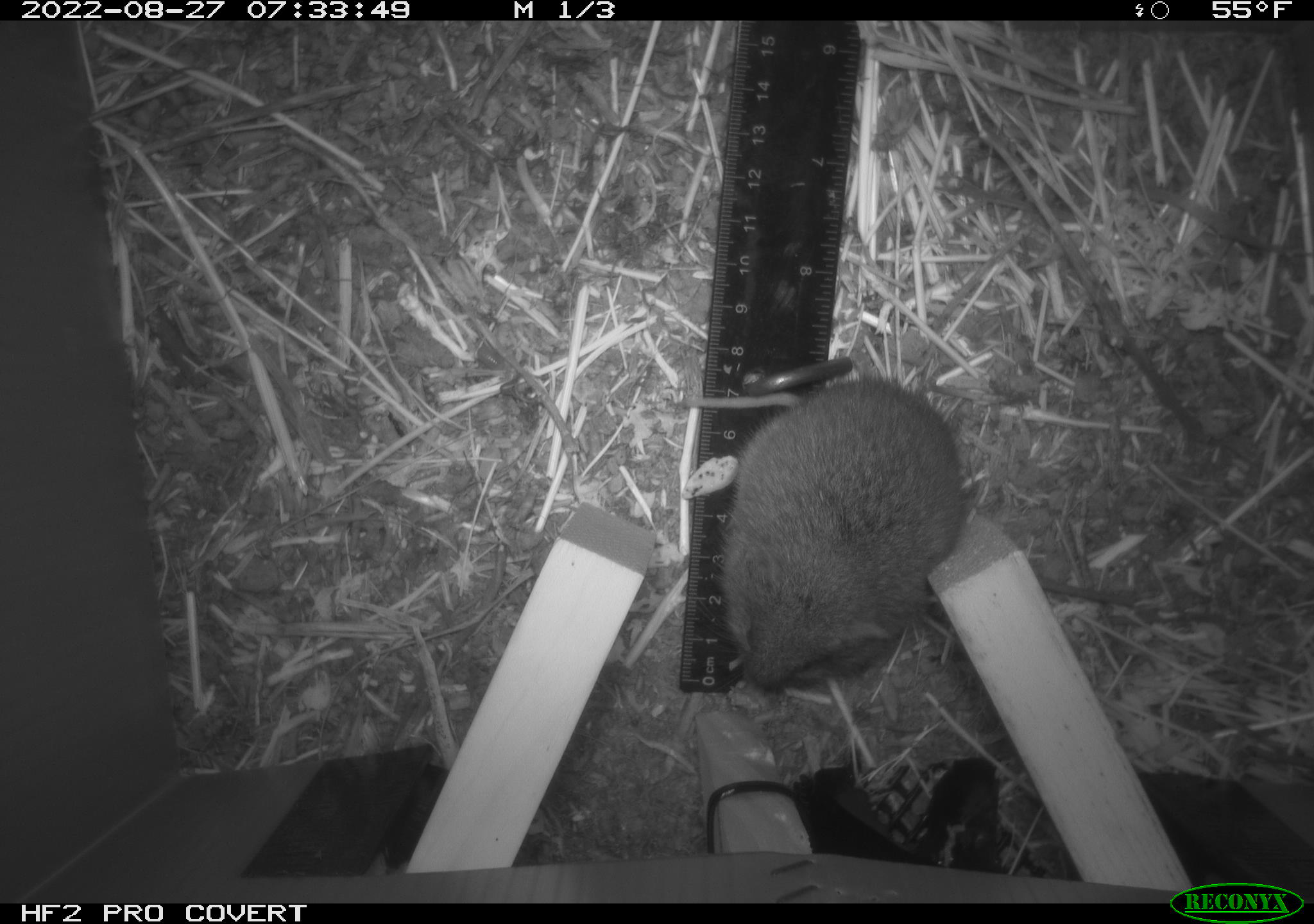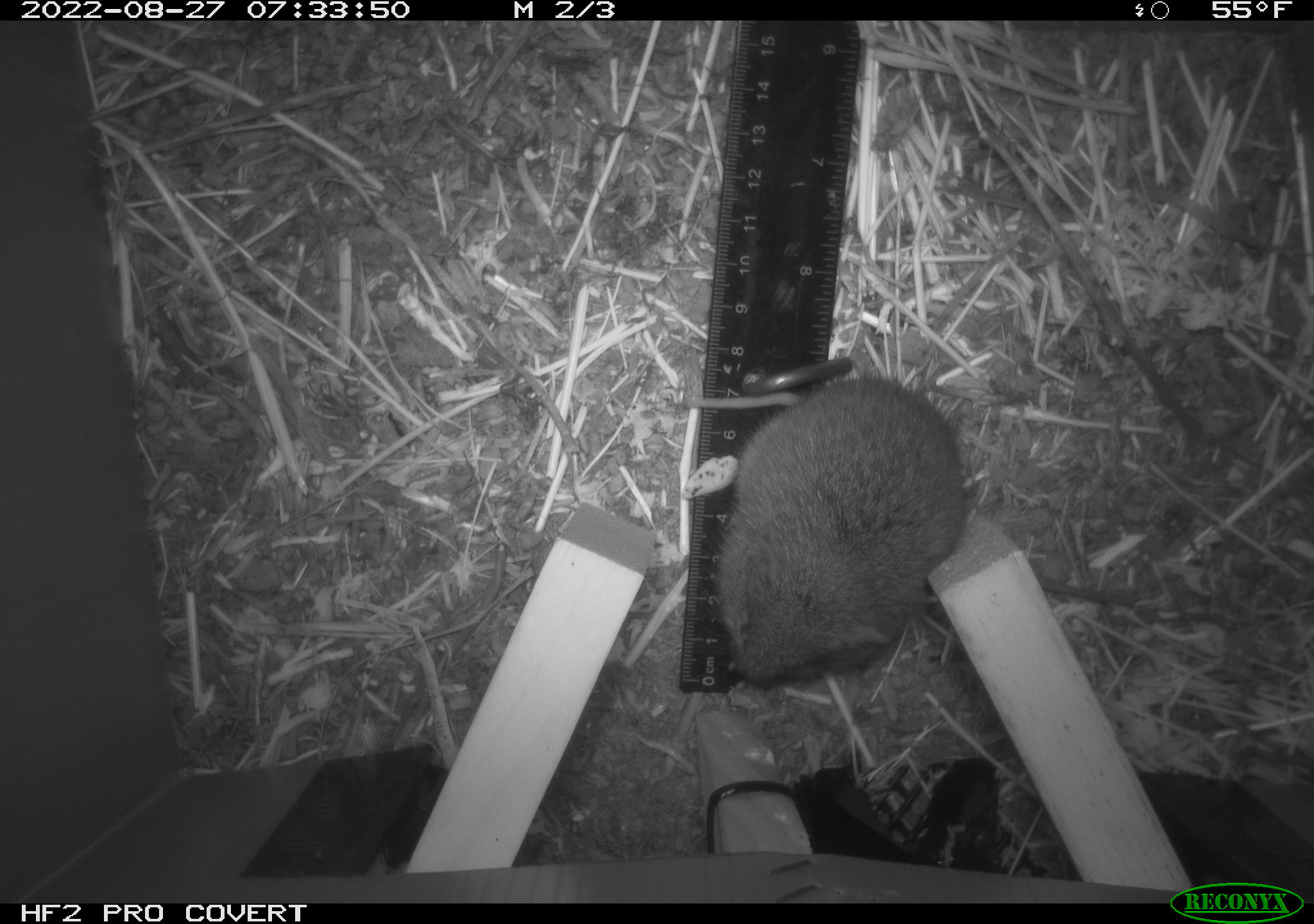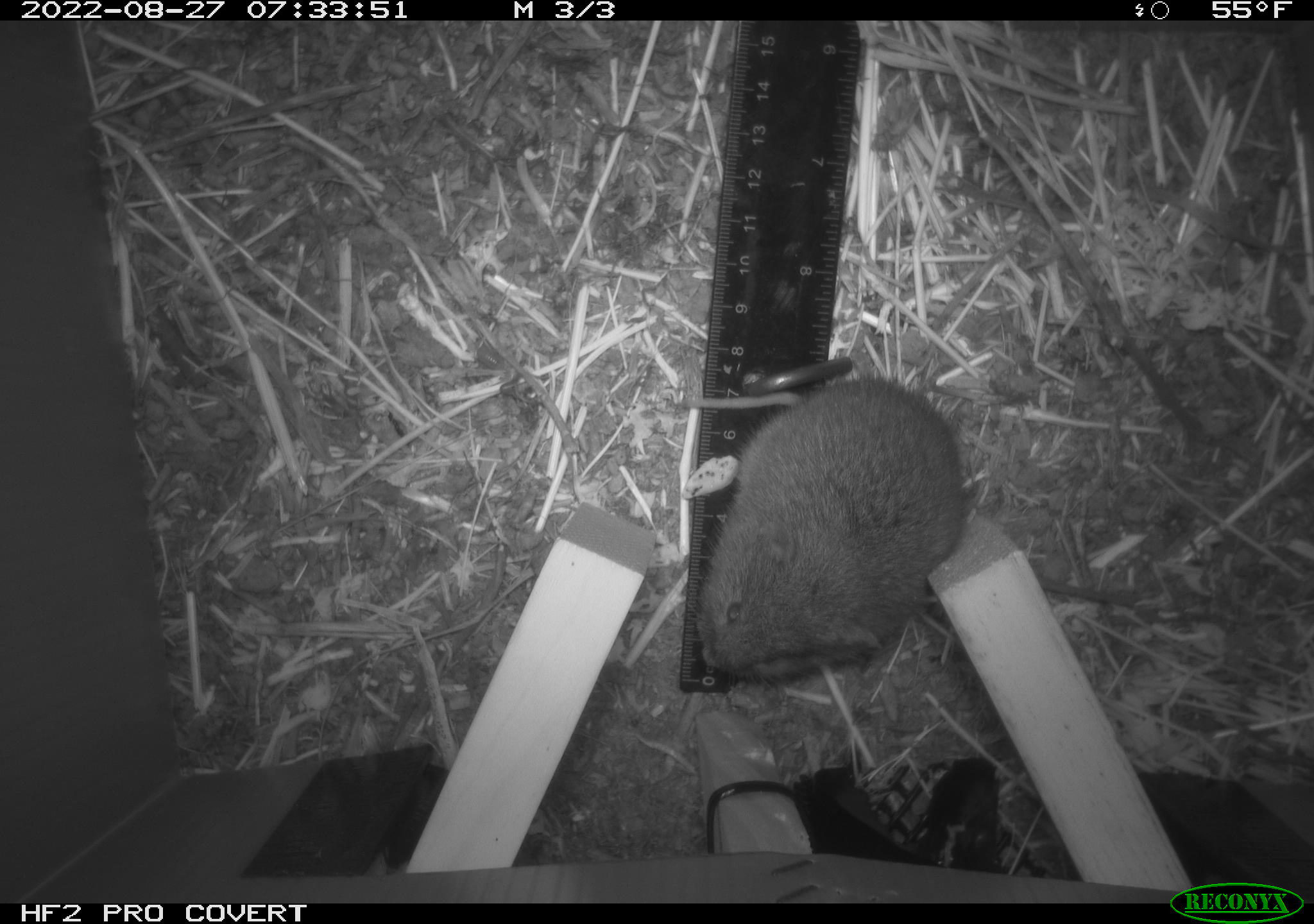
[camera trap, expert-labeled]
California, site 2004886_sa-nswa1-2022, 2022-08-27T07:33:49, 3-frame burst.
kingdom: Animalia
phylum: Chordata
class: Mammalia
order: Rodentia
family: Cricetidae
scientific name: Cricetidae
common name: hamsters, voles, lemmings, and allies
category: cricetidae family